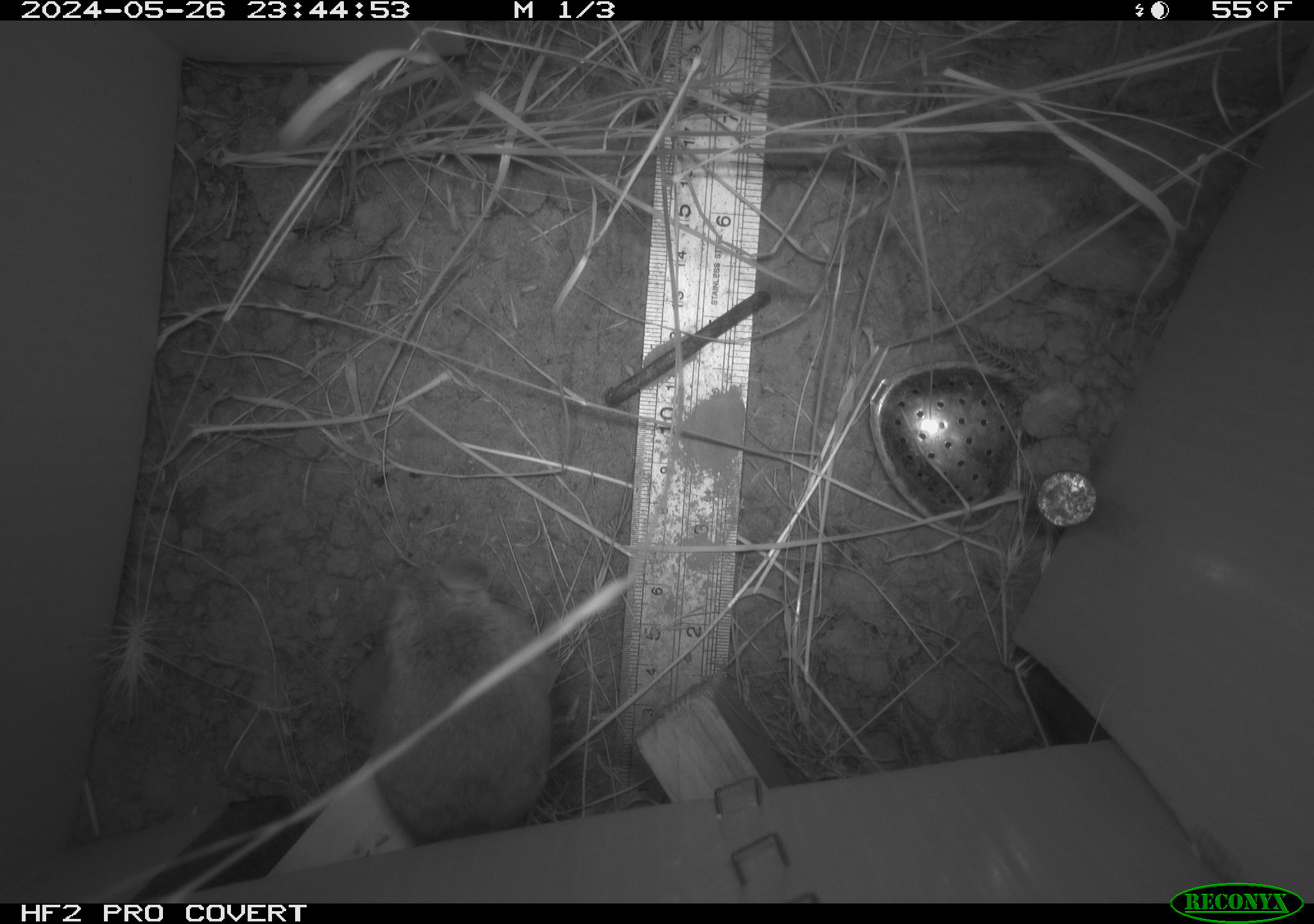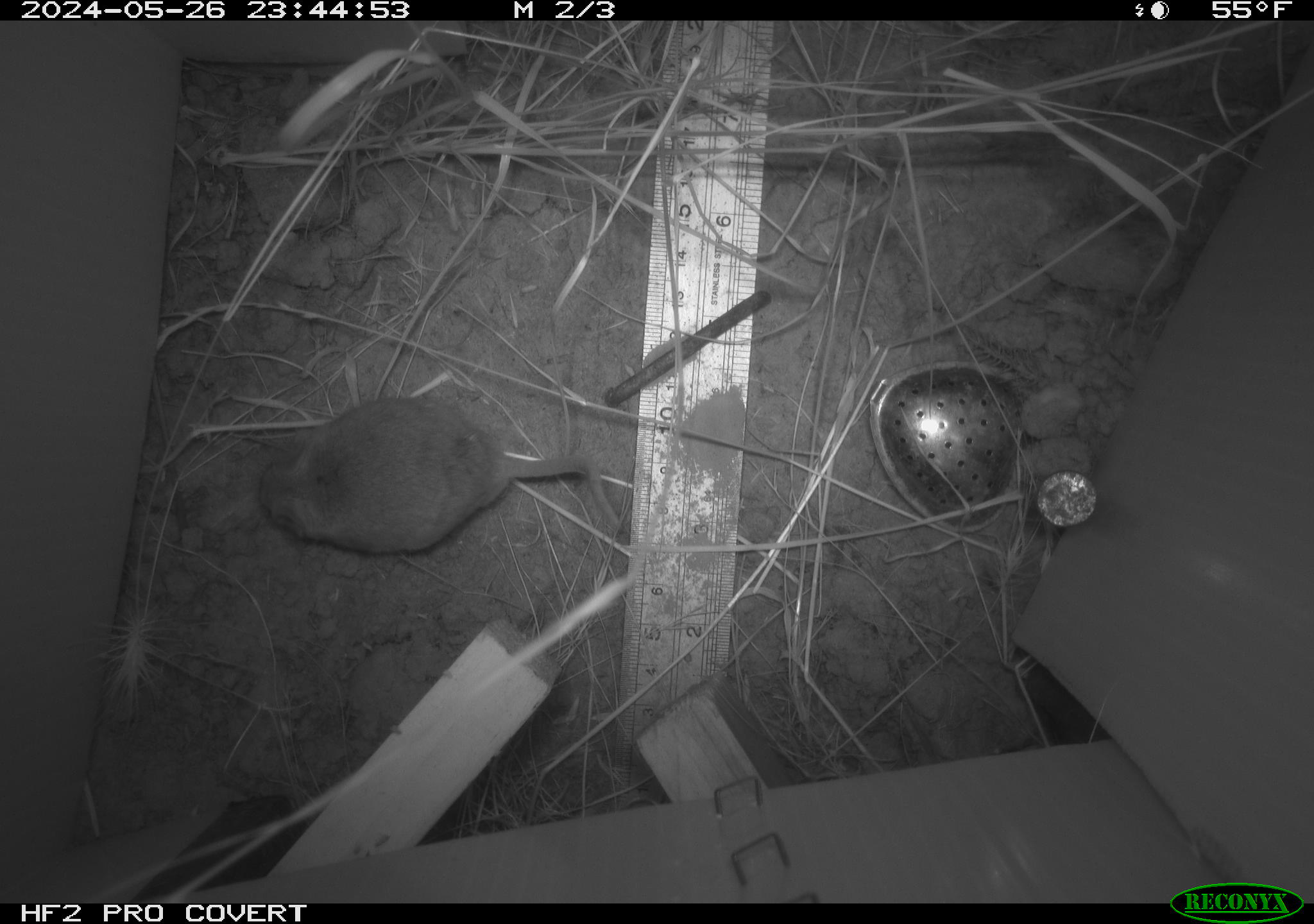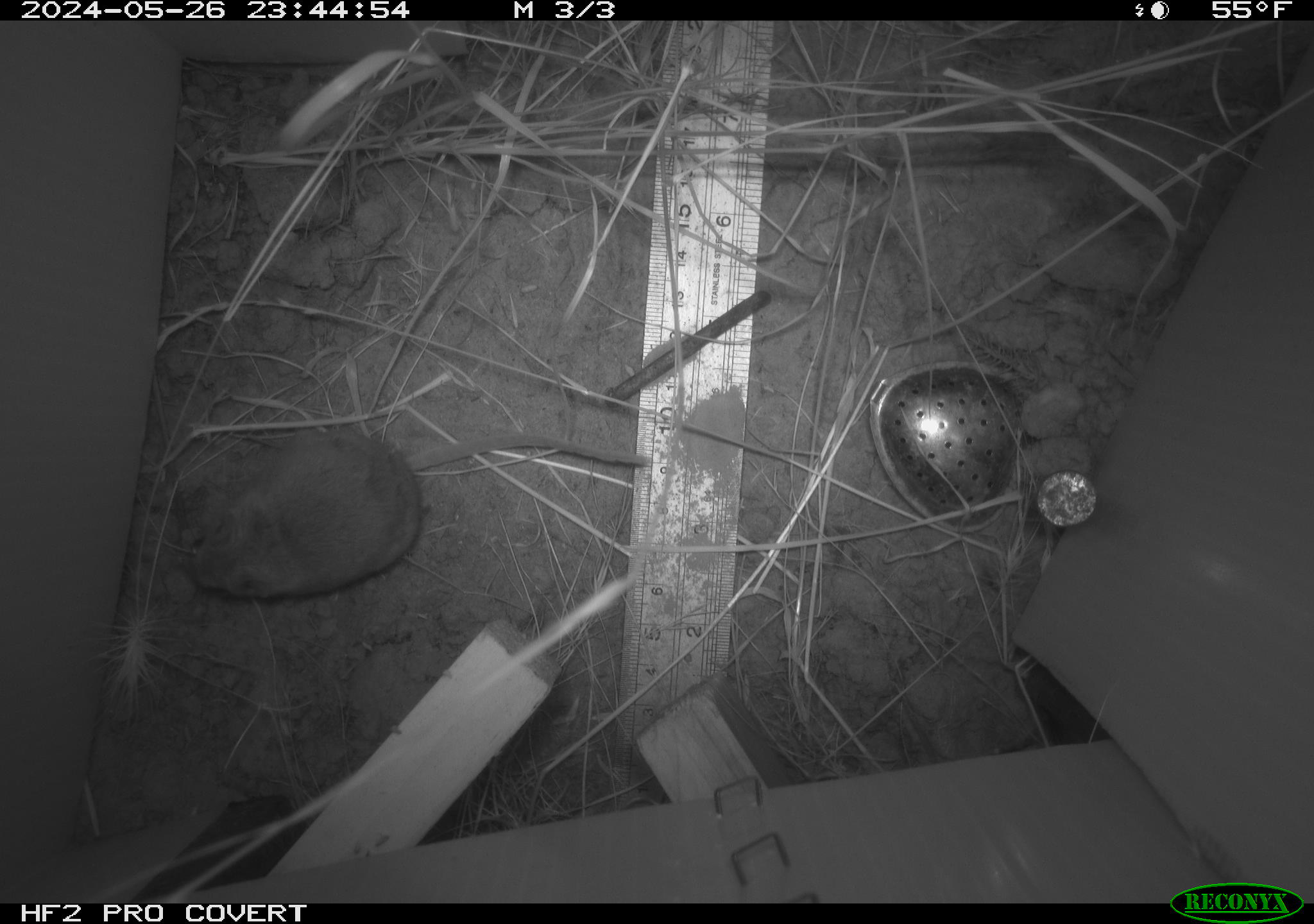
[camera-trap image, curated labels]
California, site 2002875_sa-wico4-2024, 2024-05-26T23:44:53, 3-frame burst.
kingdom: Animalia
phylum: Chordata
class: Mammalia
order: Rodentia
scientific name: Rodentia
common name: rodent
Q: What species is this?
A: Rodent (Rodentia).